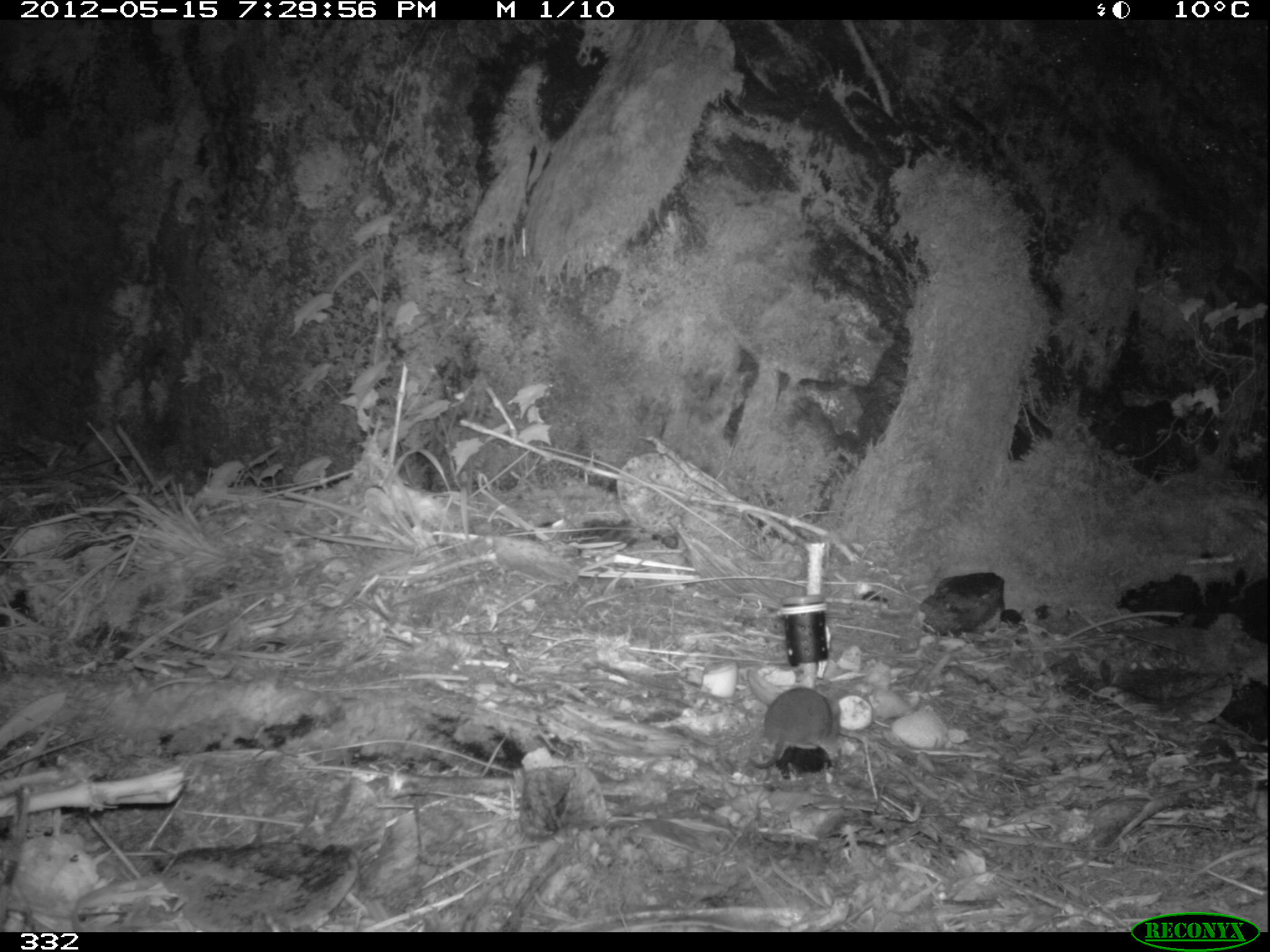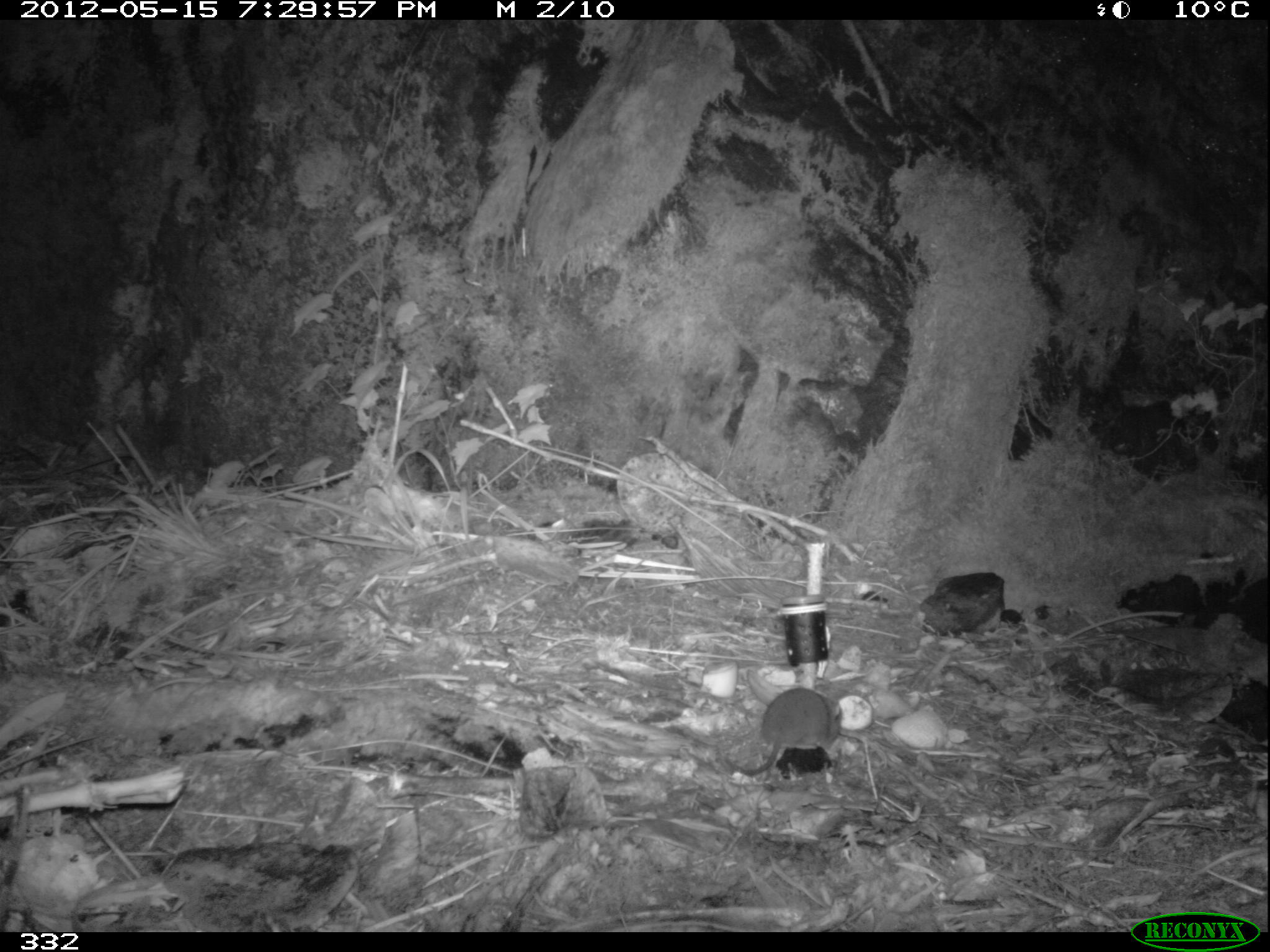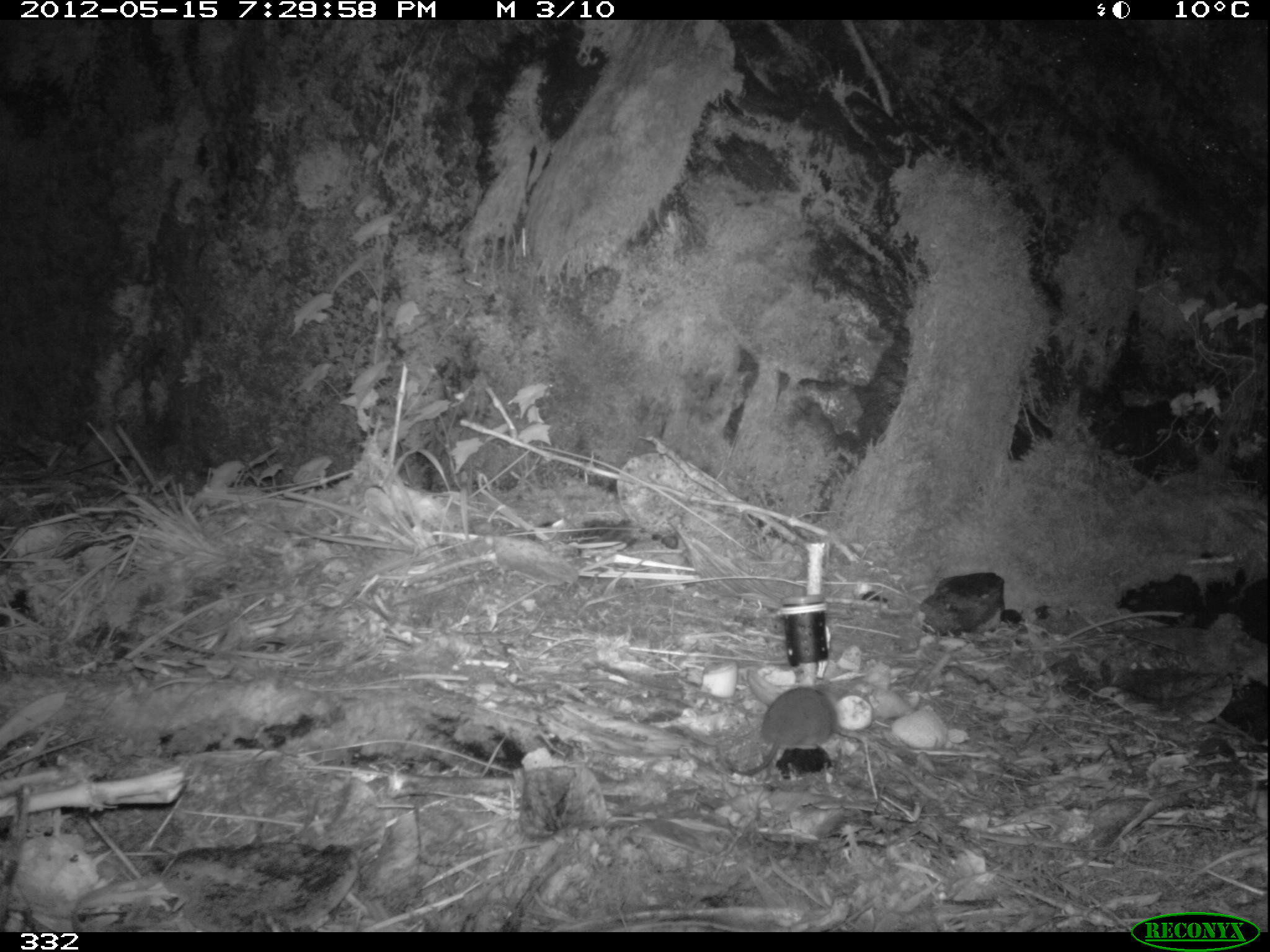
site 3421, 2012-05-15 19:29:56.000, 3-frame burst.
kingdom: Animalia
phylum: Chordata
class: Mammalia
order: Rodentia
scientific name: Rodentia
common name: rodents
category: unknown rodent